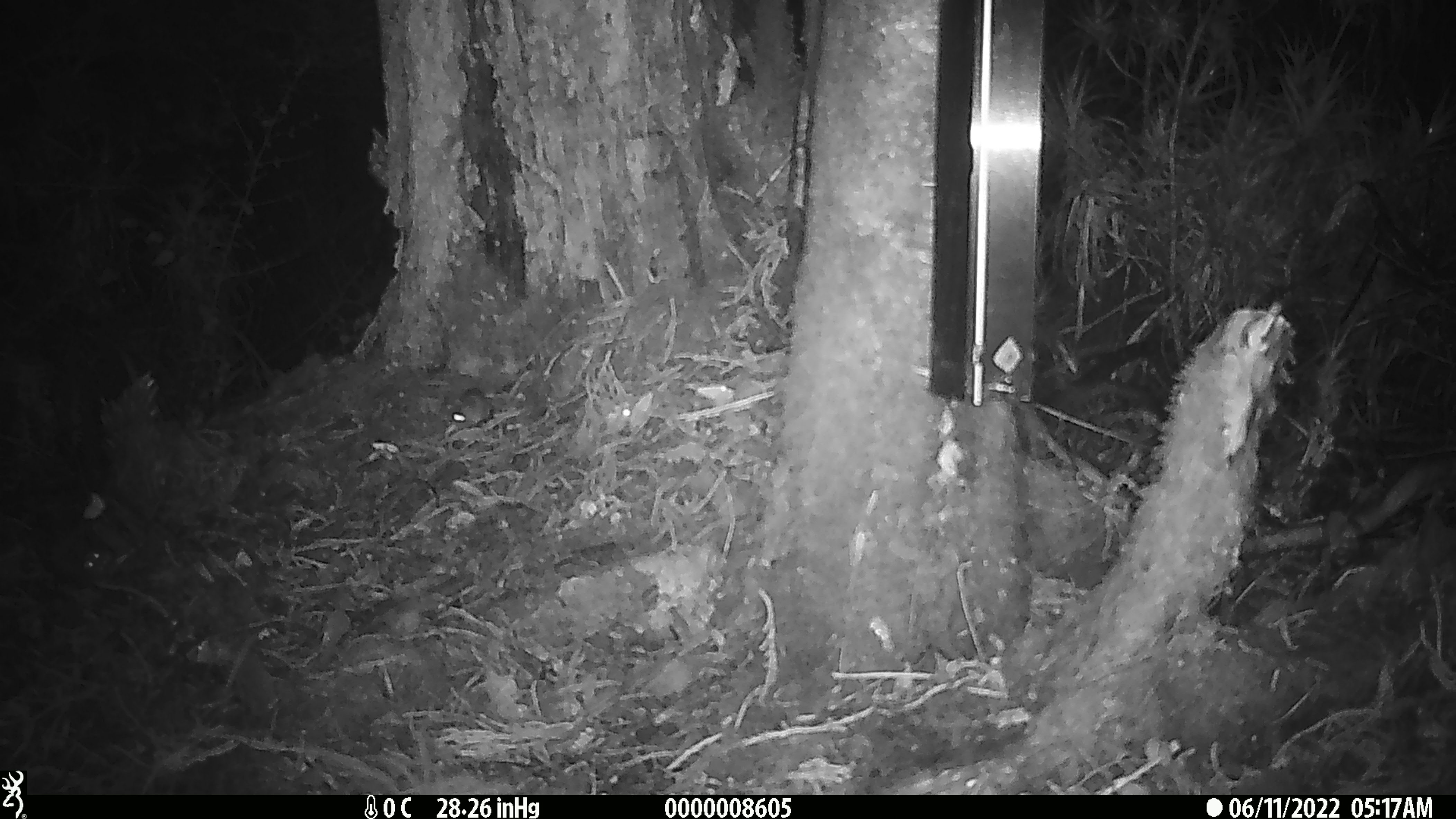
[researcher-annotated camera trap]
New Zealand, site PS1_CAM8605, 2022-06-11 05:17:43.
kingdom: Animalia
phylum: Chordata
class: Mammalia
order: Rodentia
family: Muridae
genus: Mus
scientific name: Mus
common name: mouse